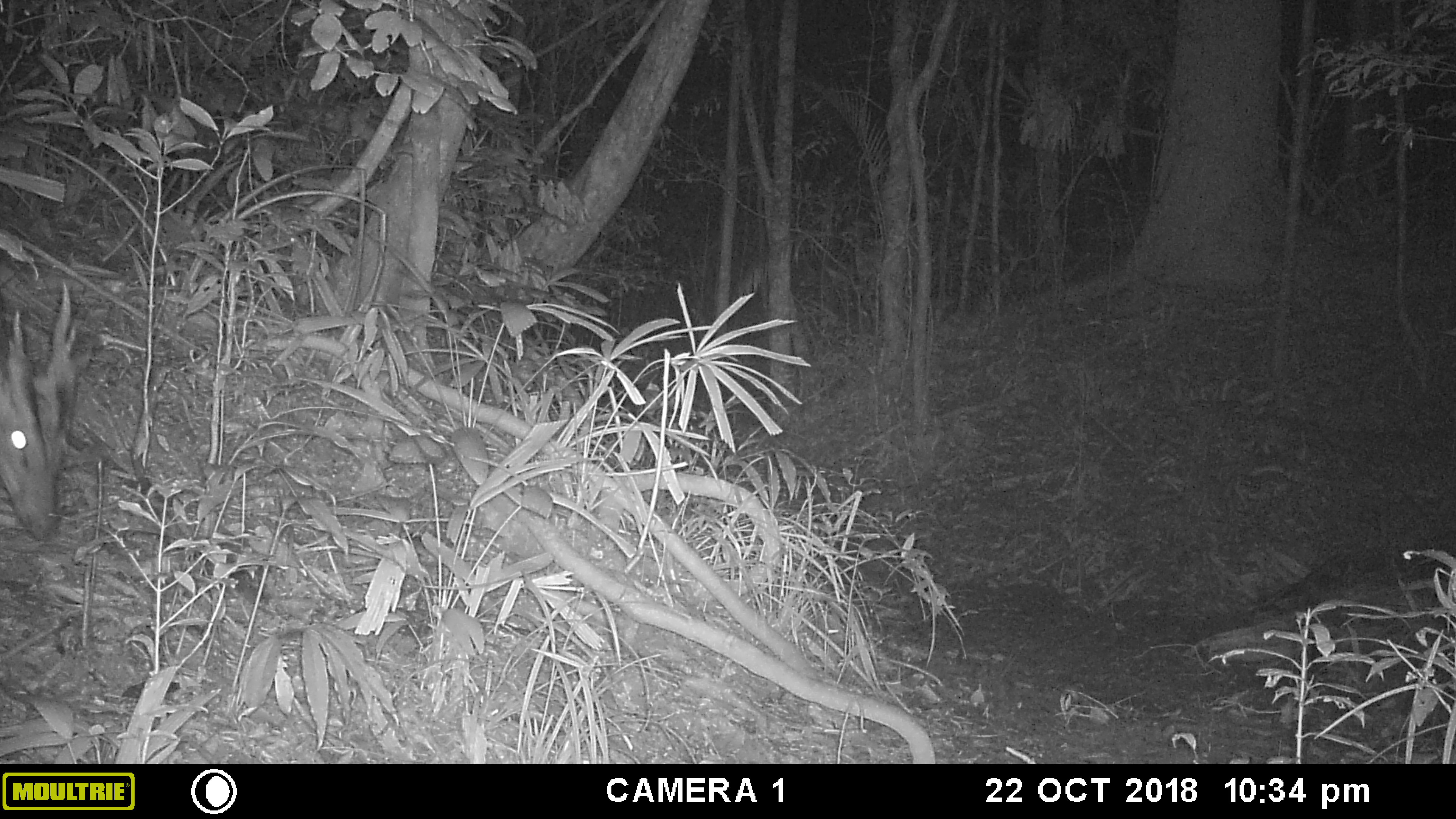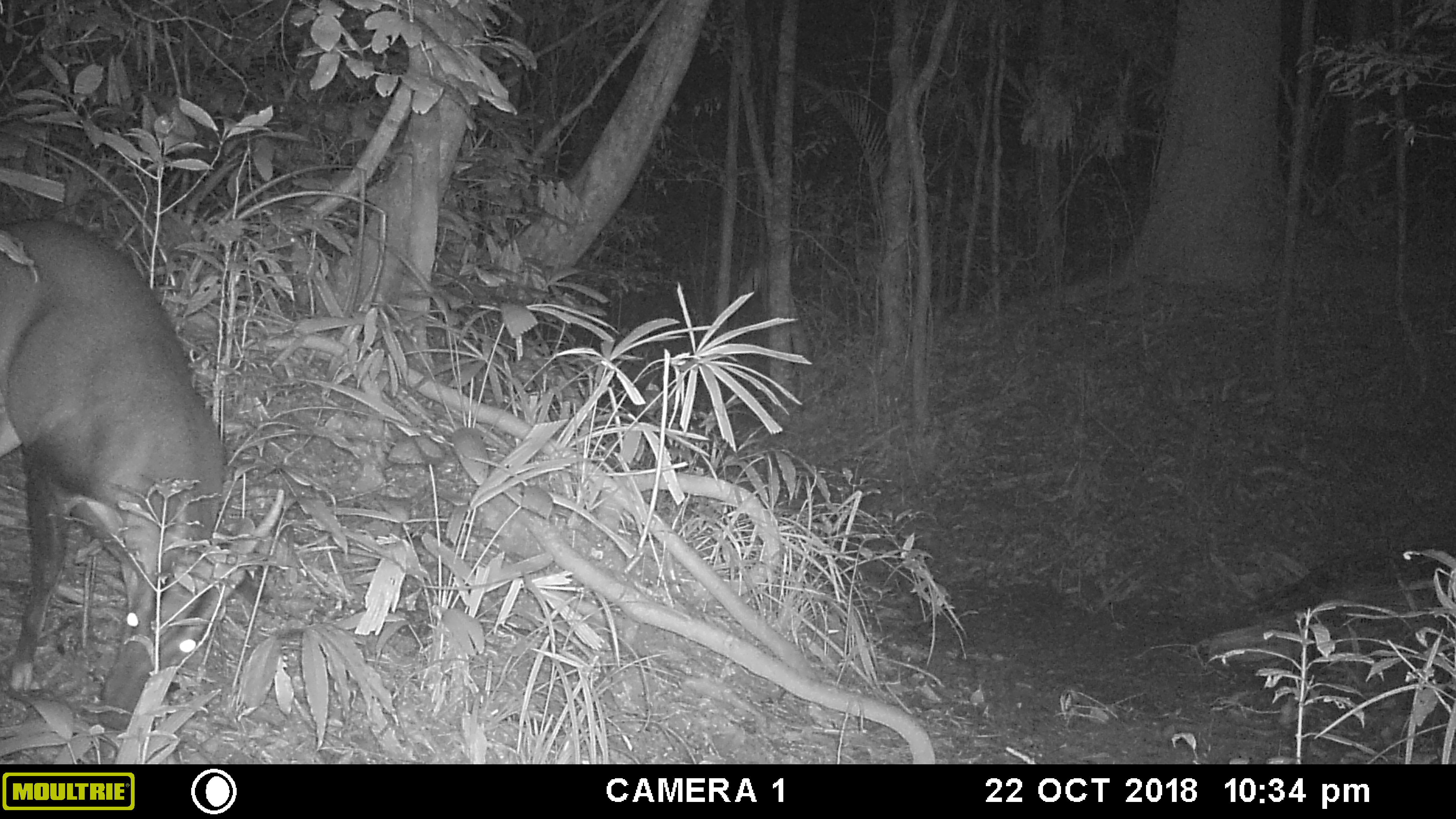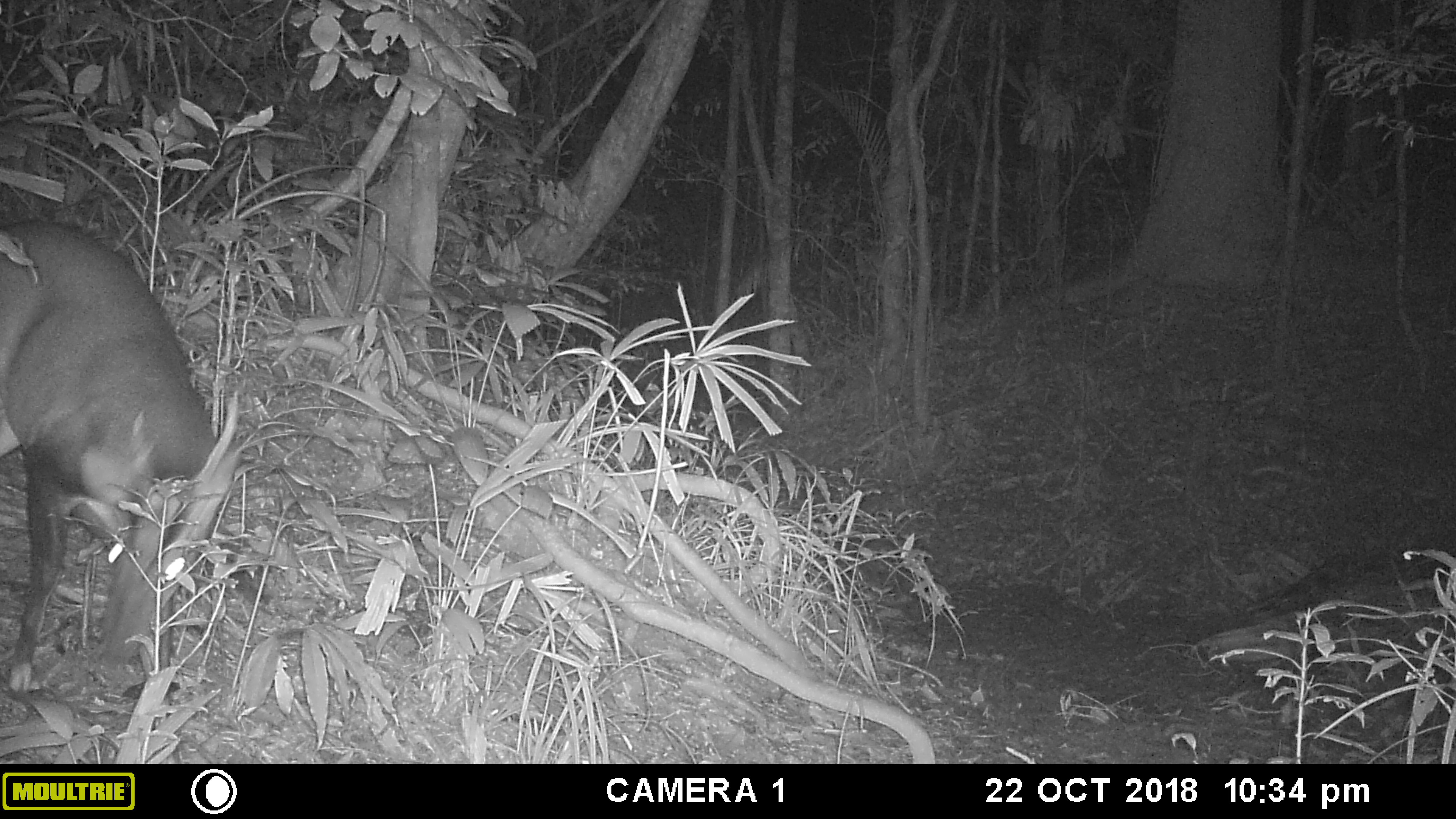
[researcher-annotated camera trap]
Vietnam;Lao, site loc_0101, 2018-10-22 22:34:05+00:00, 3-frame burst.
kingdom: Animalia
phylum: Chordata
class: Mammalia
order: Artiodactyla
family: Cervidae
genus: Muntiacus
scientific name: Muntiacus vuquangensis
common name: large-antlered muntjac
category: large antlered muntjac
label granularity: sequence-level